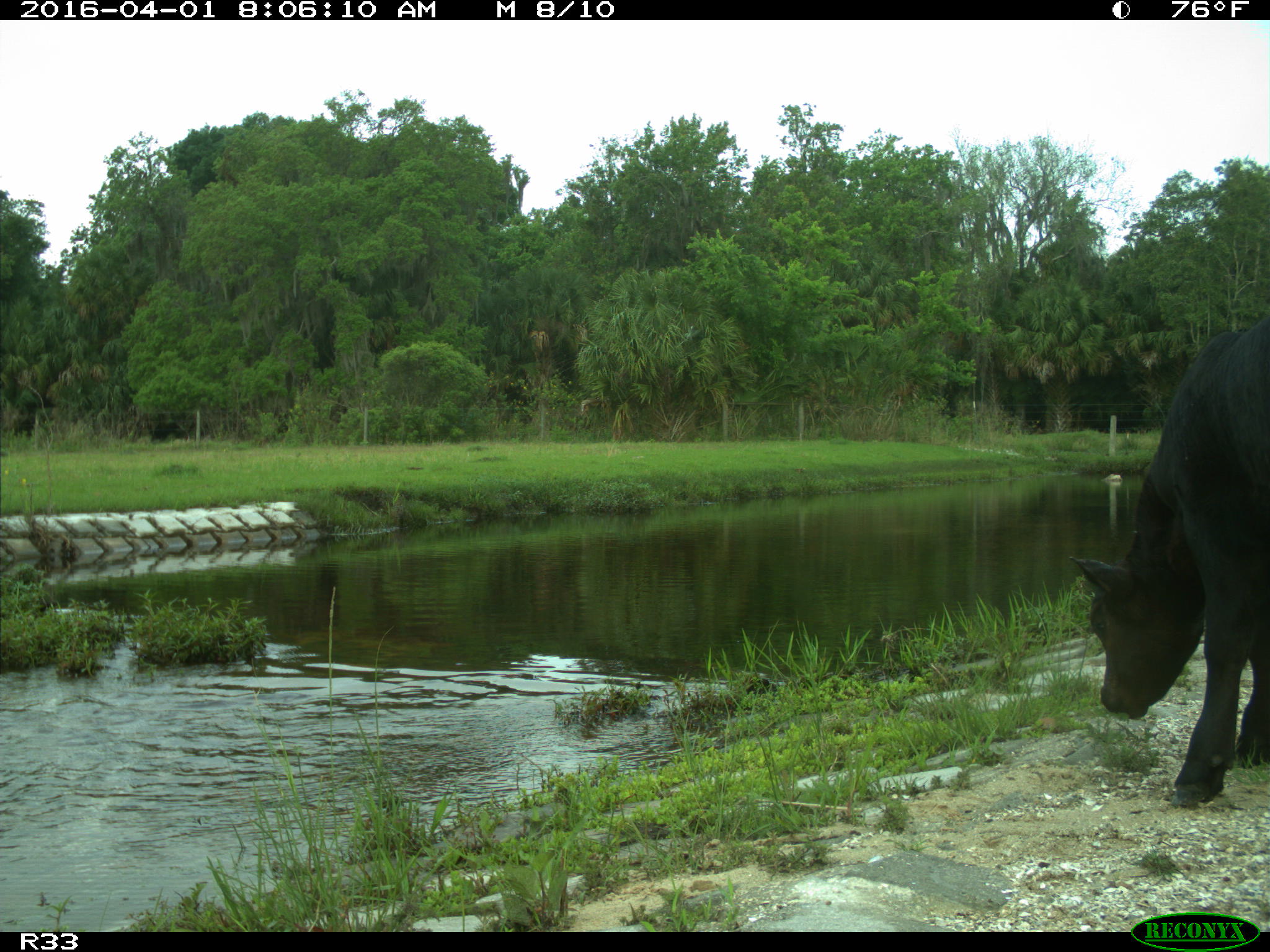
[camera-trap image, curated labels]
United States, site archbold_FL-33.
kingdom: Animalia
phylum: Chordata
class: Mammalia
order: Artiodactyla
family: Bovidae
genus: Bos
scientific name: Bos taurus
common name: domestic cow